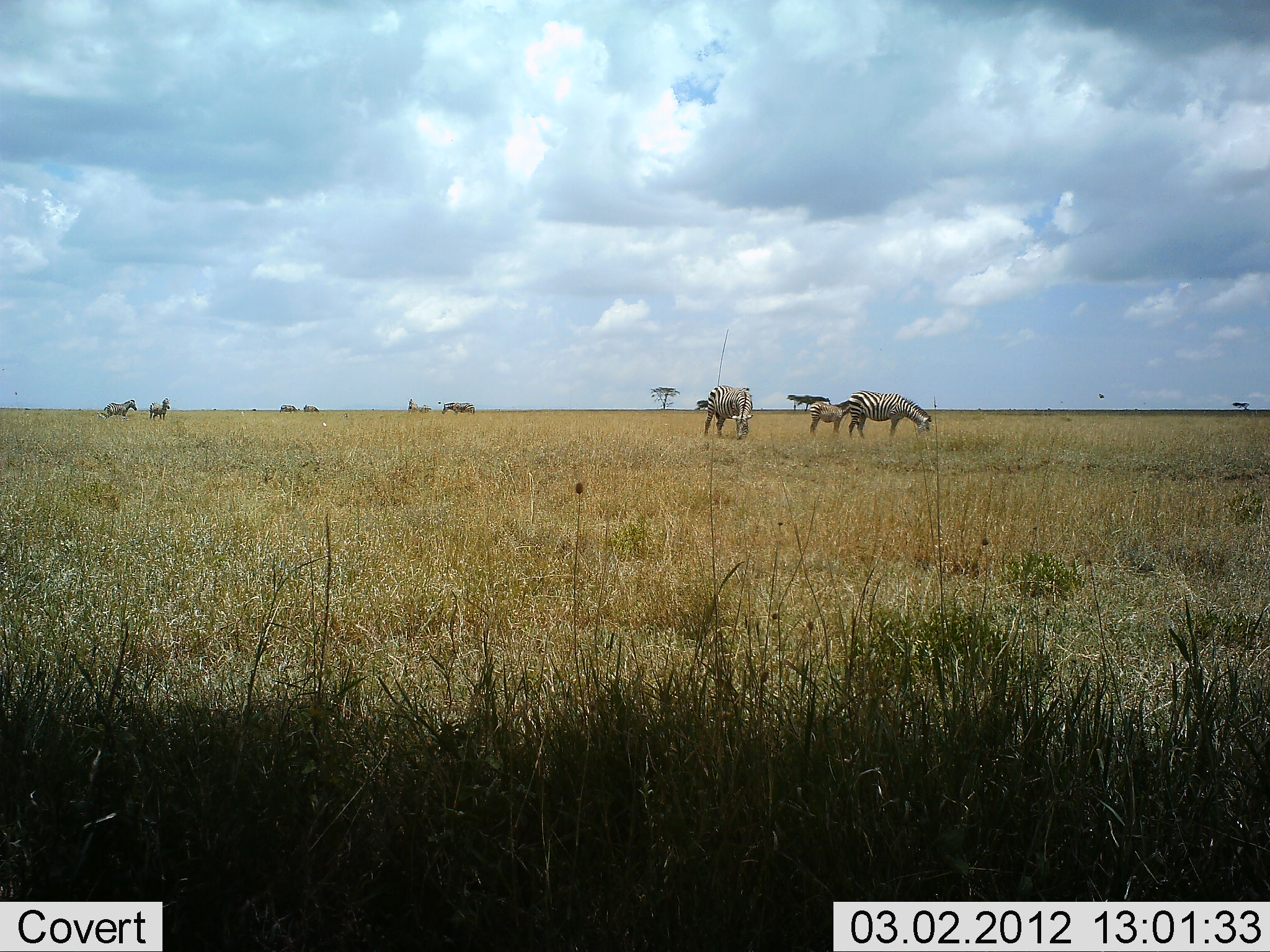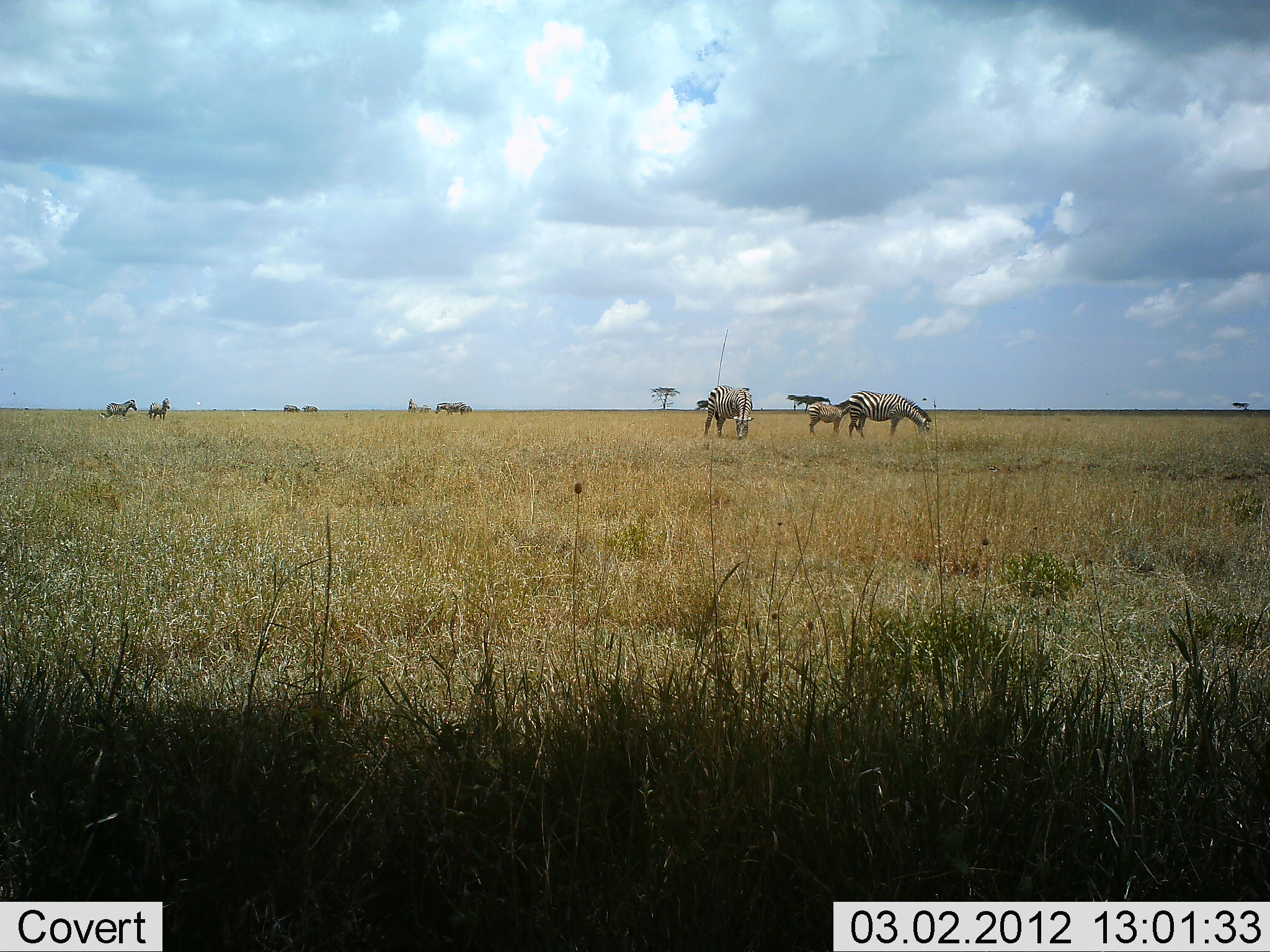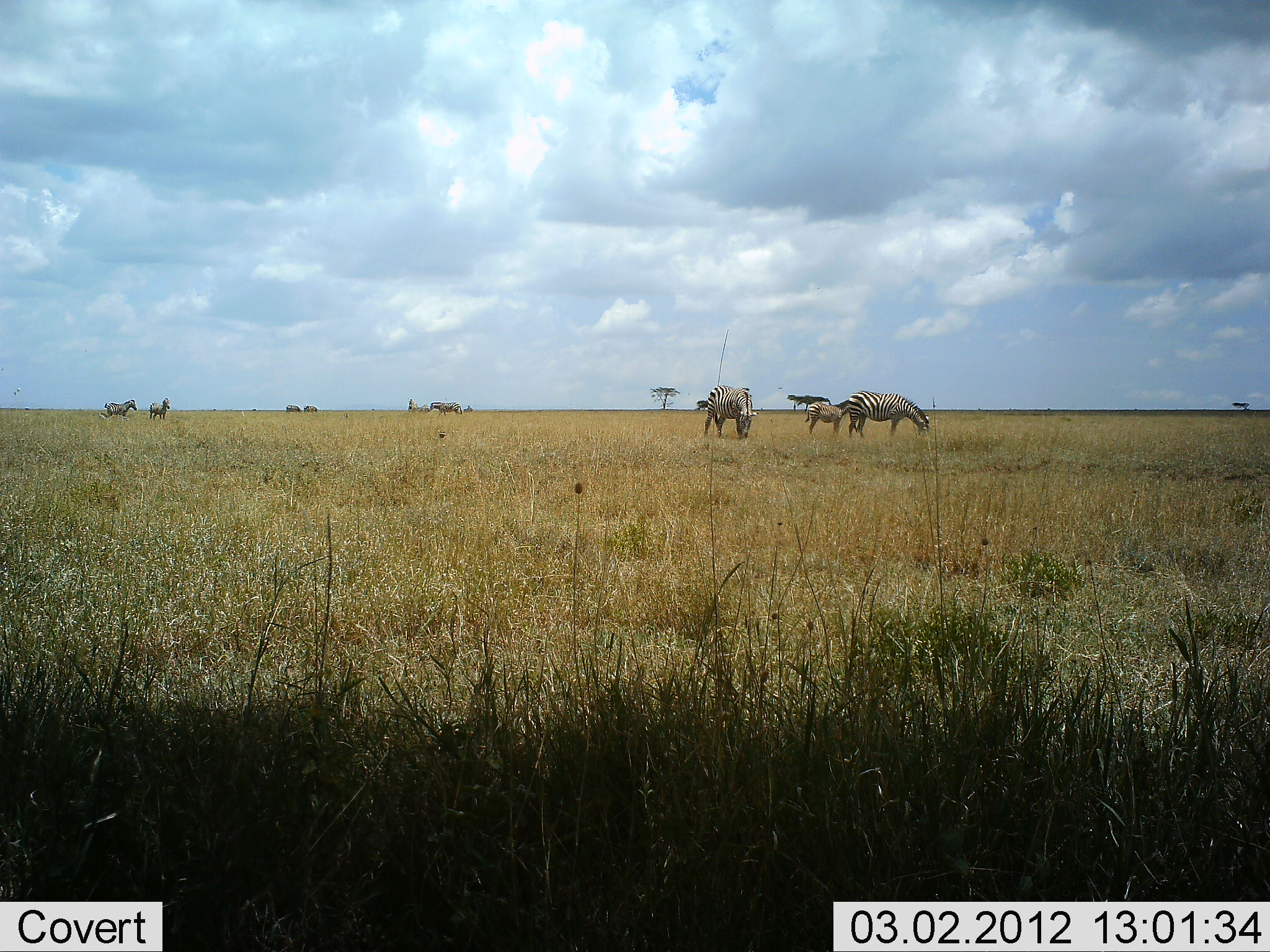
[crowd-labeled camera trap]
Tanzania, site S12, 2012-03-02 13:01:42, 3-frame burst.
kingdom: Animalia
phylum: Chordata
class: Mammalia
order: Perissodactyla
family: Equidae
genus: Equus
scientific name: Equus quagga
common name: plains zebra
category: zebra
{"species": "zebra (plains zebra) (Equus quagga)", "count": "8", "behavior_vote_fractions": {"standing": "75%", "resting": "0%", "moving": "25%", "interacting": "0%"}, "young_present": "60%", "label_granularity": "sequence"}